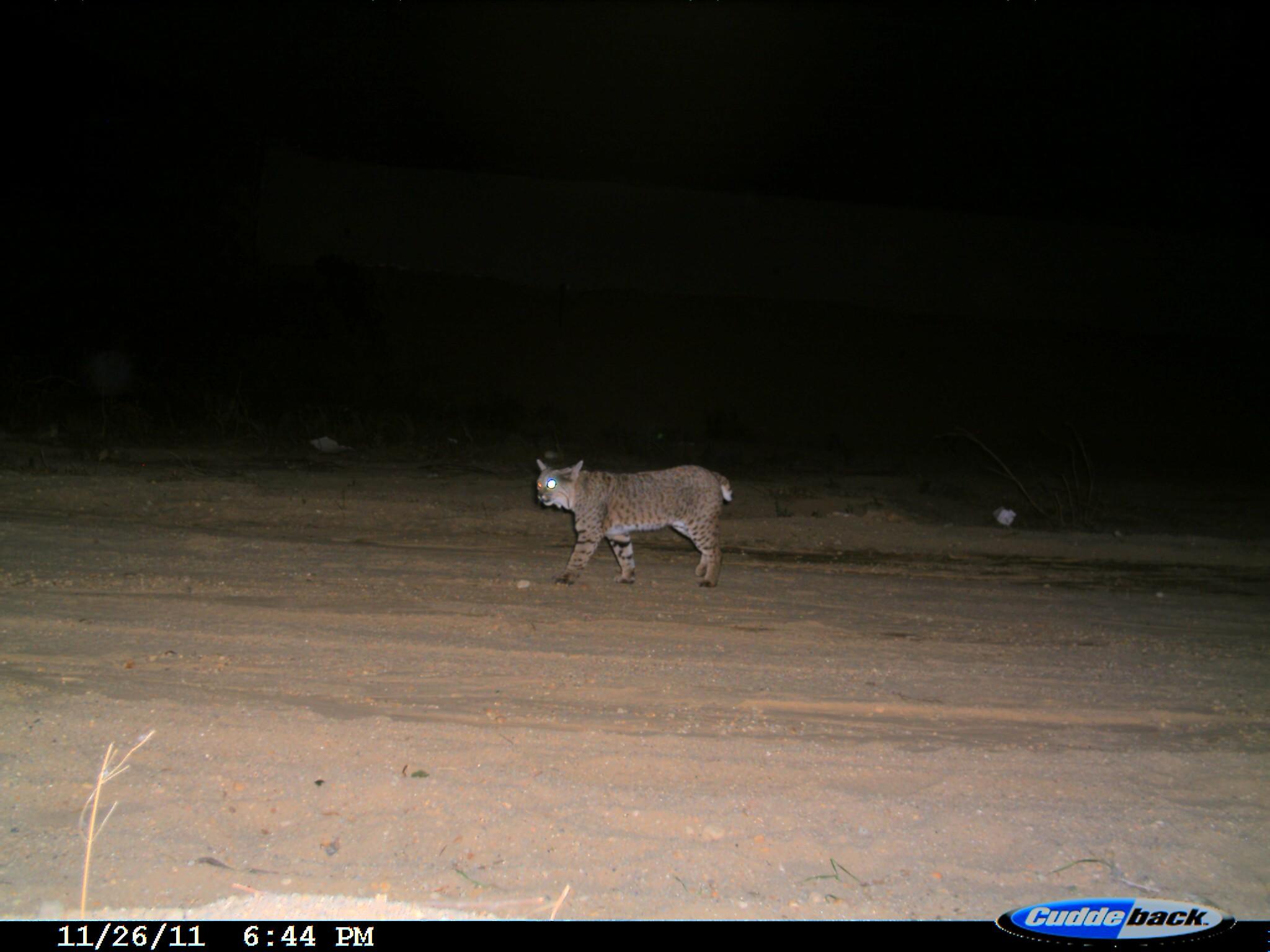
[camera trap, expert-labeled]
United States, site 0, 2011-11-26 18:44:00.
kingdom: Animalia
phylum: Chordata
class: Mammalia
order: Carnivora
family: Felidae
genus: Lynx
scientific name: Lynx rufus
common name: bobcat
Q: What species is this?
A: Bobcat (Lynx rufus).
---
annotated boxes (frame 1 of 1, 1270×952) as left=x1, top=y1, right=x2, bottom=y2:
bobcat: left=530, top=452, right=745, bottom=593